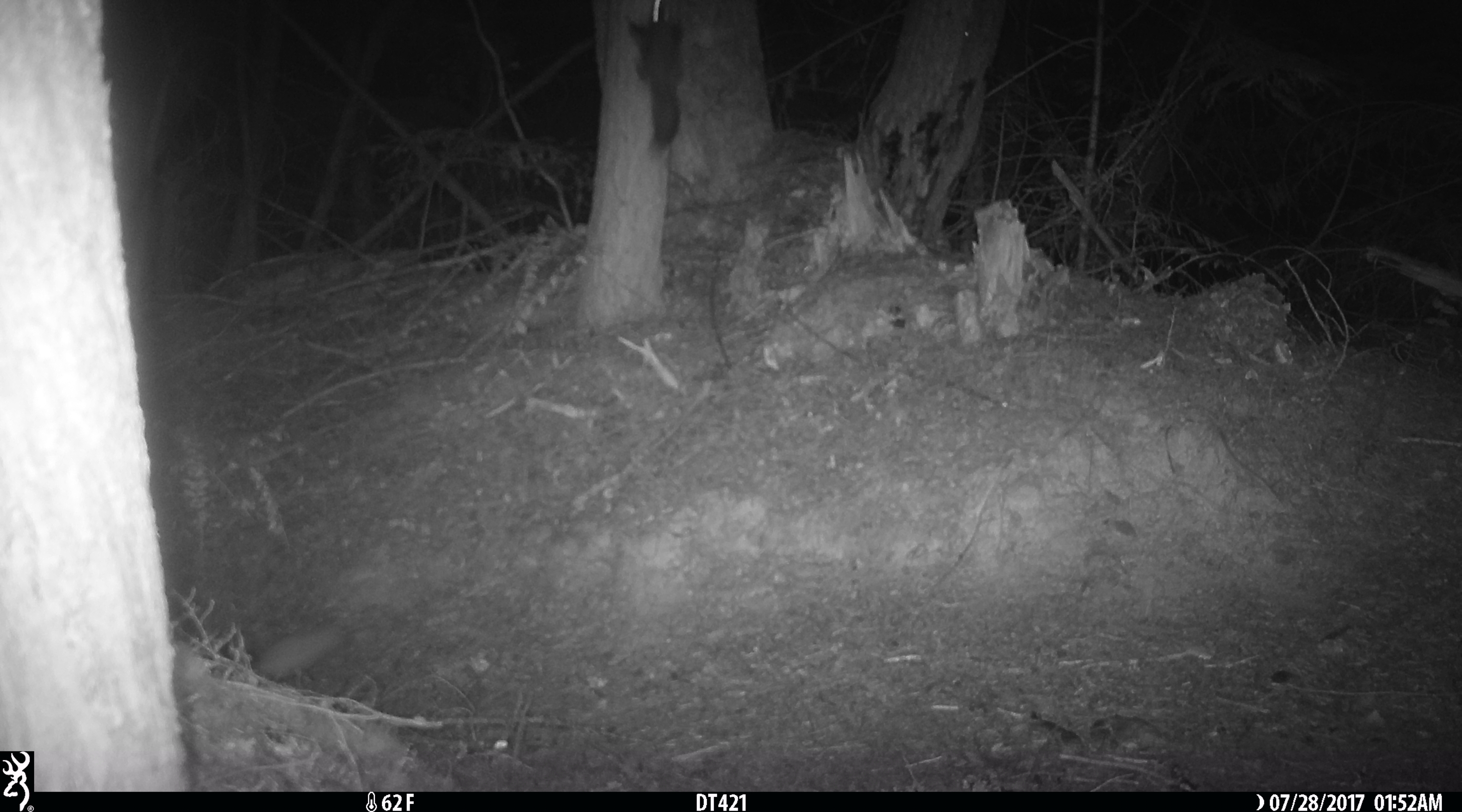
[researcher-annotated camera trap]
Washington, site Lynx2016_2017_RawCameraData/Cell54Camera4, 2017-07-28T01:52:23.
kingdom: Animalia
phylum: Chordata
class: Mammalia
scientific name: Mammalia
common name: small mammal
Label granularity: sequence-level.